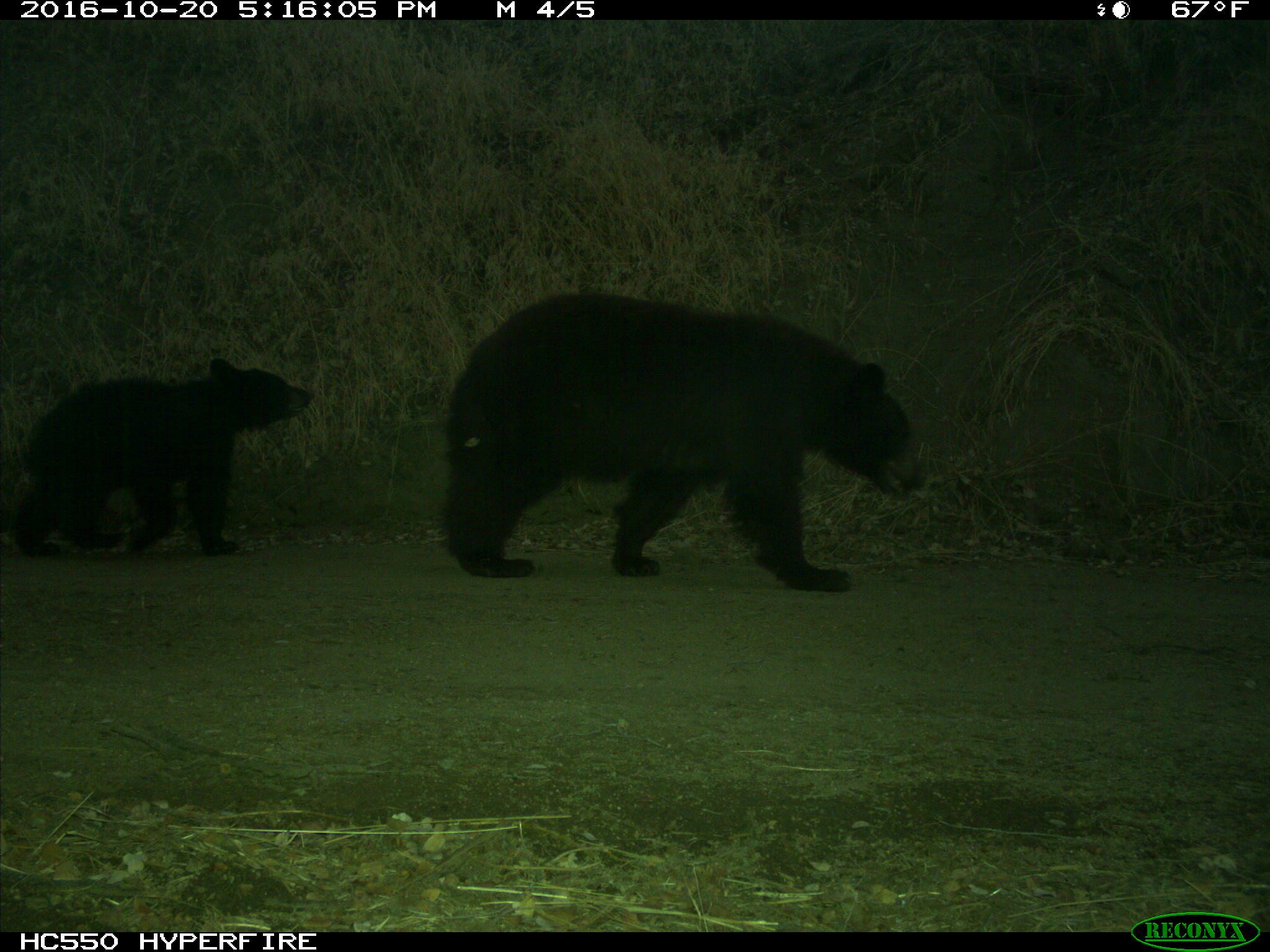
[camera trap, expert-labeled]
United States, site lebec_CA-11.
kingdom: Animalia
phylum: Chordata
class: Mammalia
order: Carnivora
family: Ursidae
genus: Ursus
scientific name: Ursus americanus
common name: american black bear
Ursus americanus (american black bear).